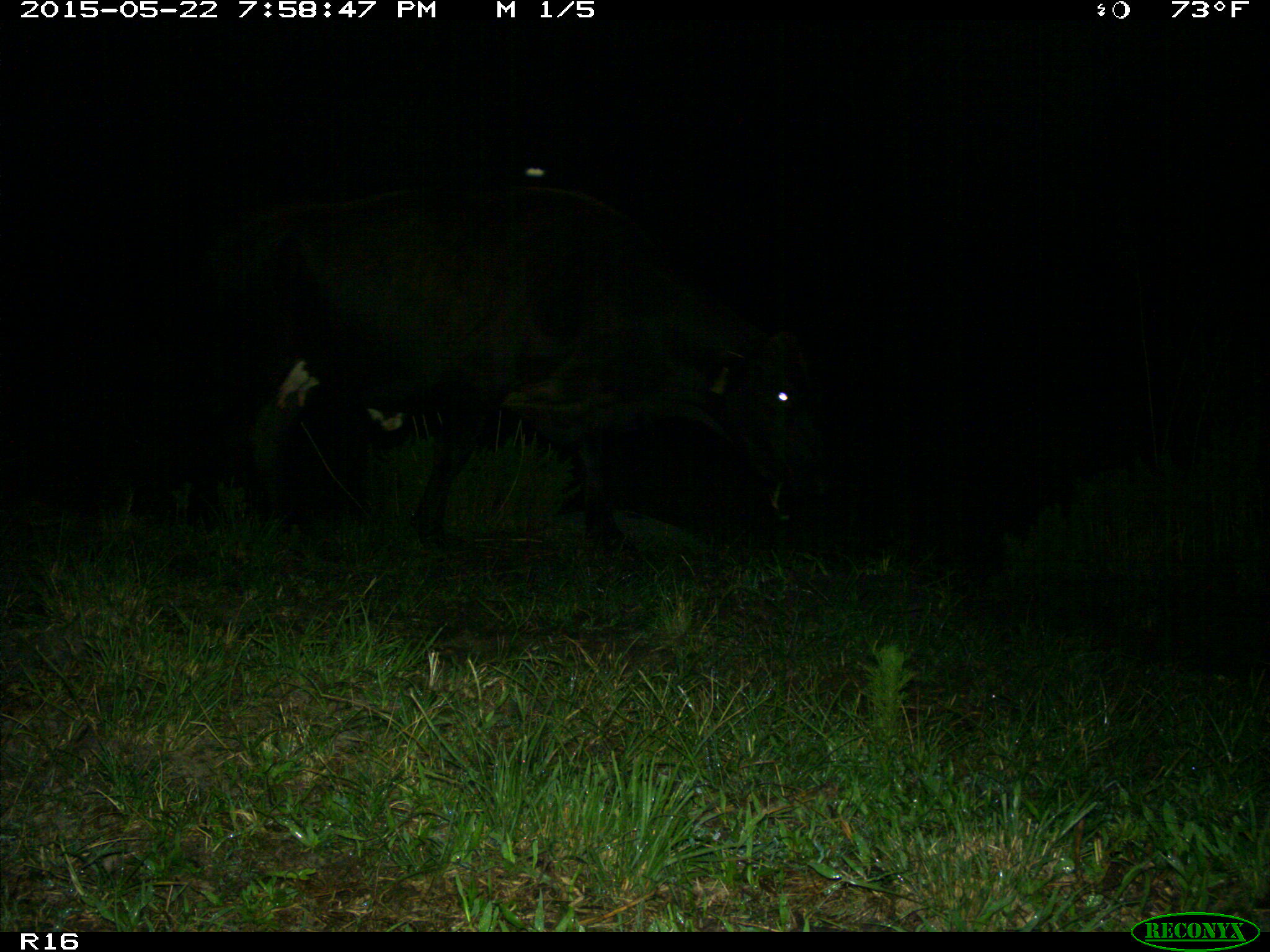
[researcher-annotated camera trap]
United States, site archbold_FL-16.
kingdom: Animalia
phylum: Chordata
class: Mammalia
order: Artiodactyla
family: Bovidae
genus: Bos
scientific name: Bos taurus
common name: domestic cow